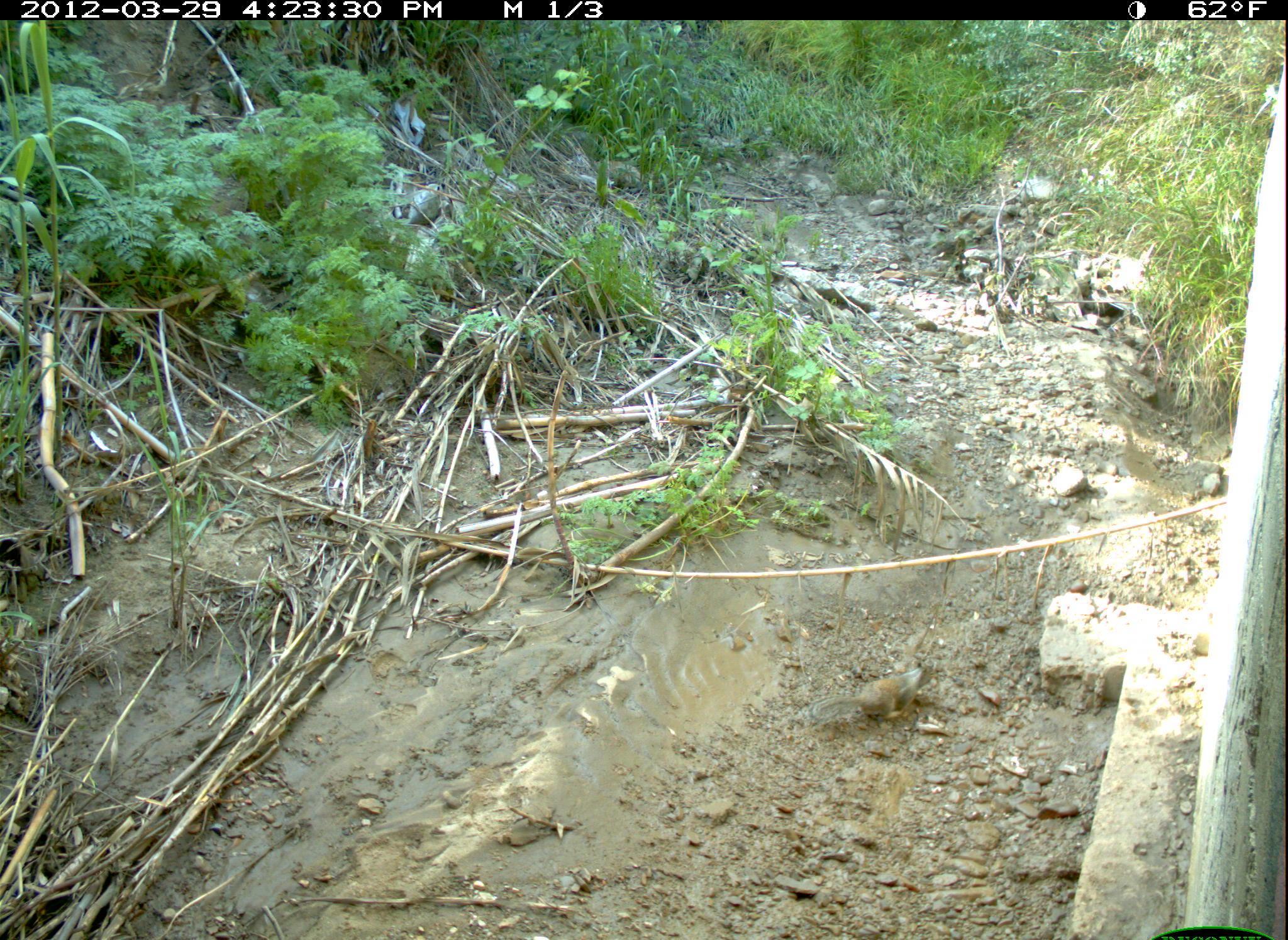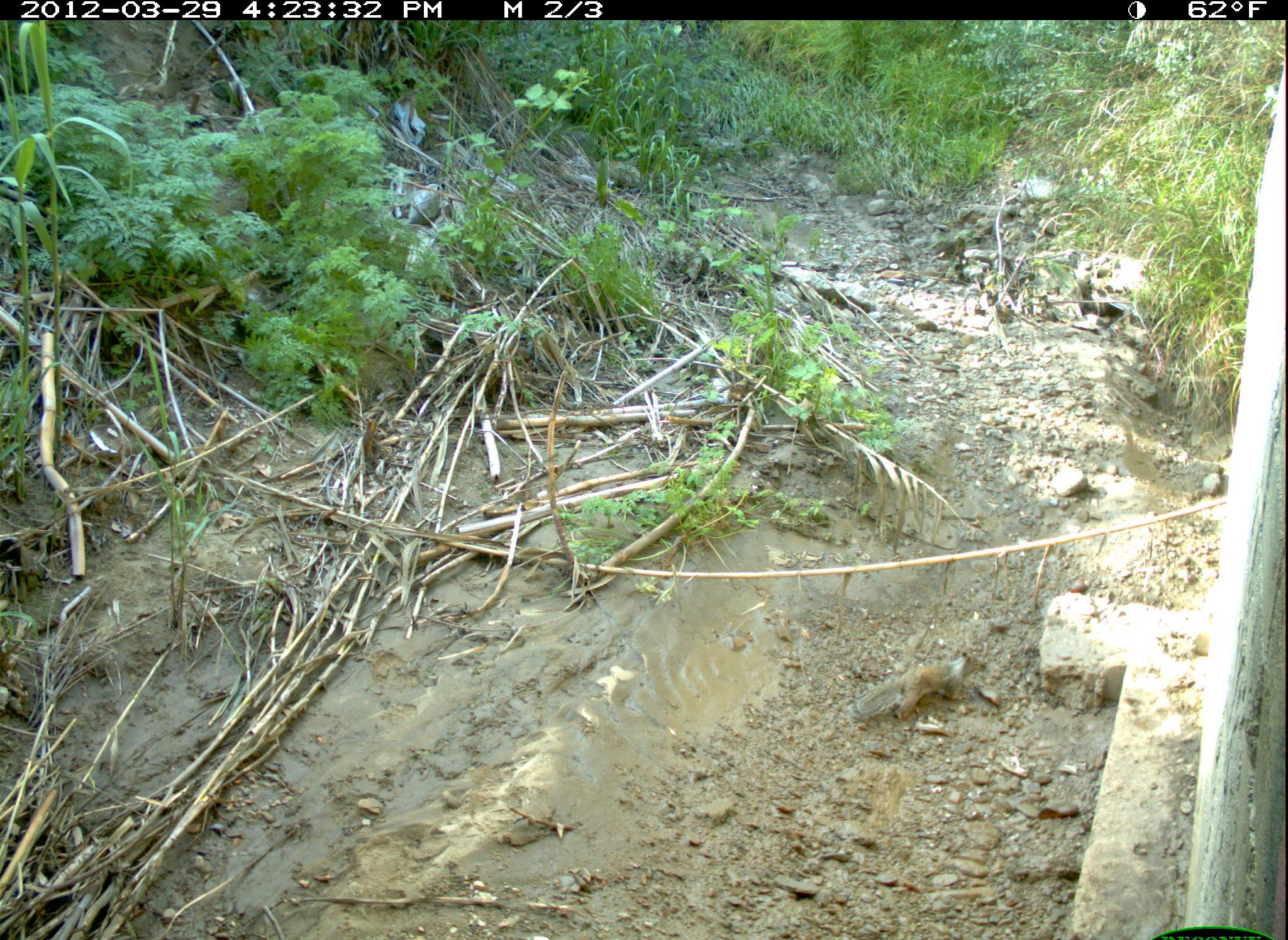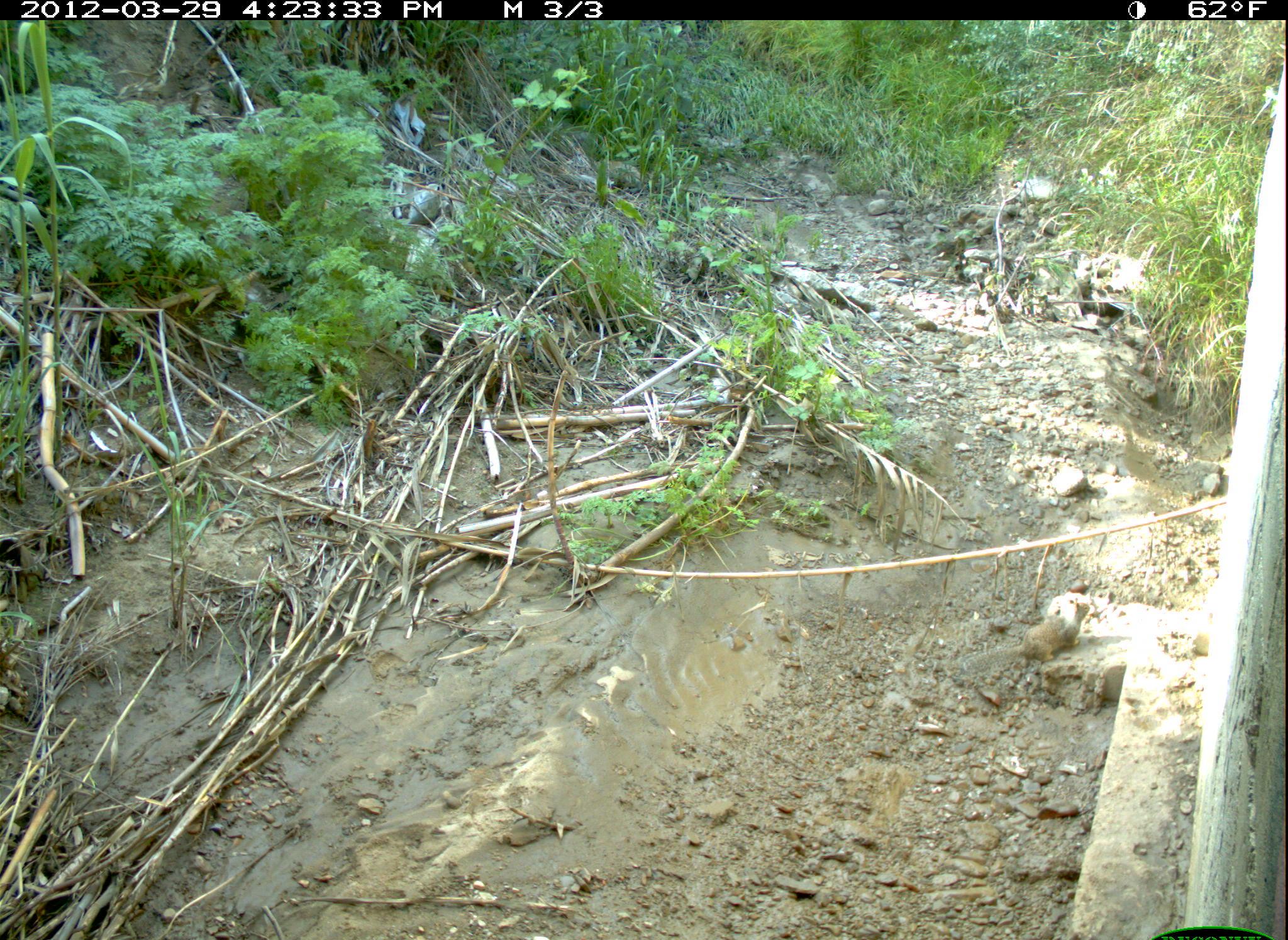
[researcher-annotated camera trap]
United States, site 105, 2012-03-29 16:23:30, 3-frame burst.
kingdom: Animalia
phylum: Chordata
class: Mammalia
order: Rodentia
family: Sciuridae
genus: Sciurus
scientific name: Sciurus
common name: squirrel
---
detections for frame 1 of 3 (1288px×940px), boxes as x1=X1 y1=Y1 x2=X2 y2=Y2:
squirrel: x1=802 y1=649 x2=950 y2=734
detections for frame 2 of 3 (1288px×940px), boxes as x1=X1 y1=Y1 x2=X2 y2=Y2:
squirrel: x1=845 y1=646 x2=990 y2=734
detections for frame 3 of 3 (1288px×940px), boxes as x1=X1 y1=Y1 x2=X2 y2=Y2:
squirrel: x1=962 y1=588 x2=1092 y2=680